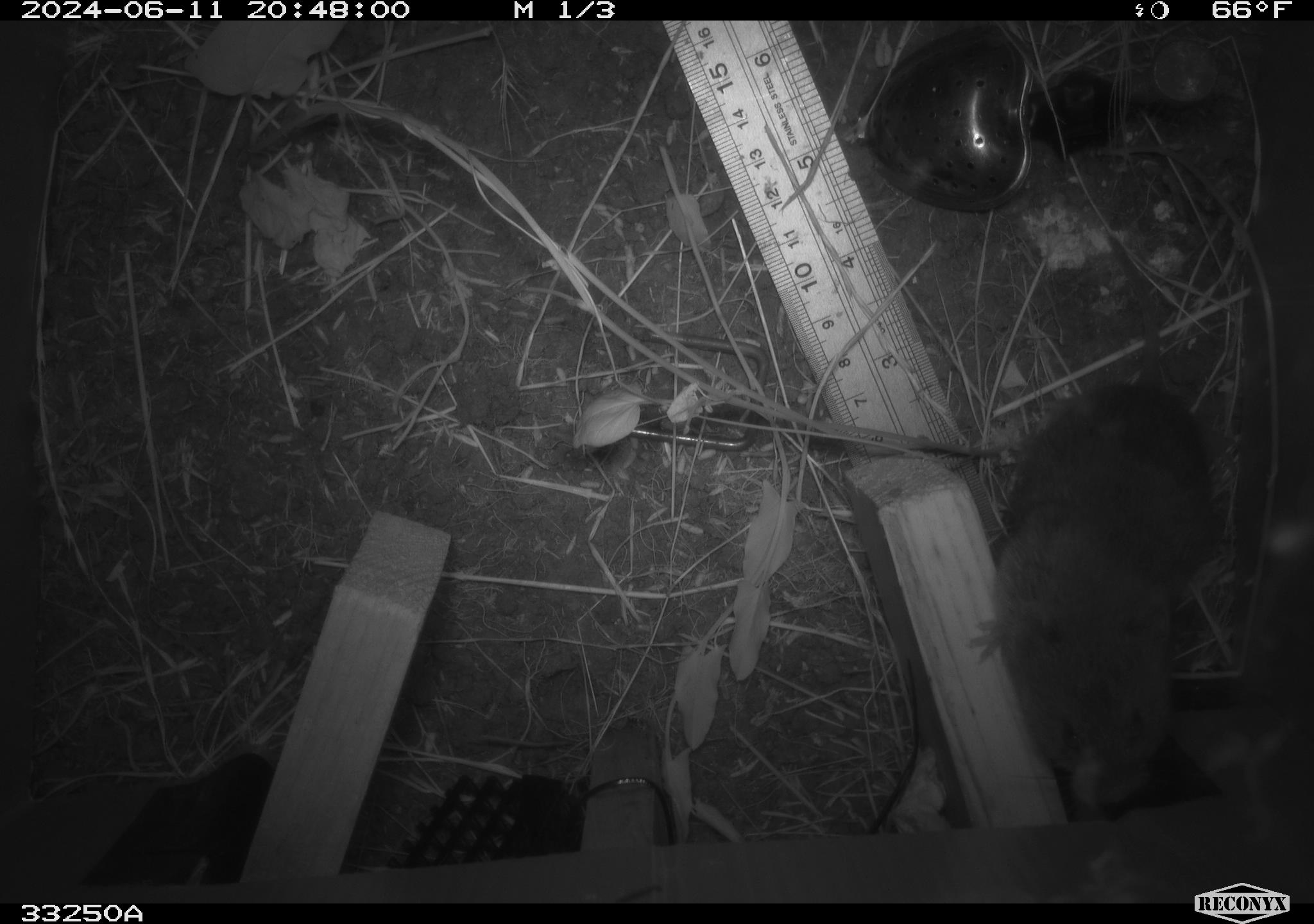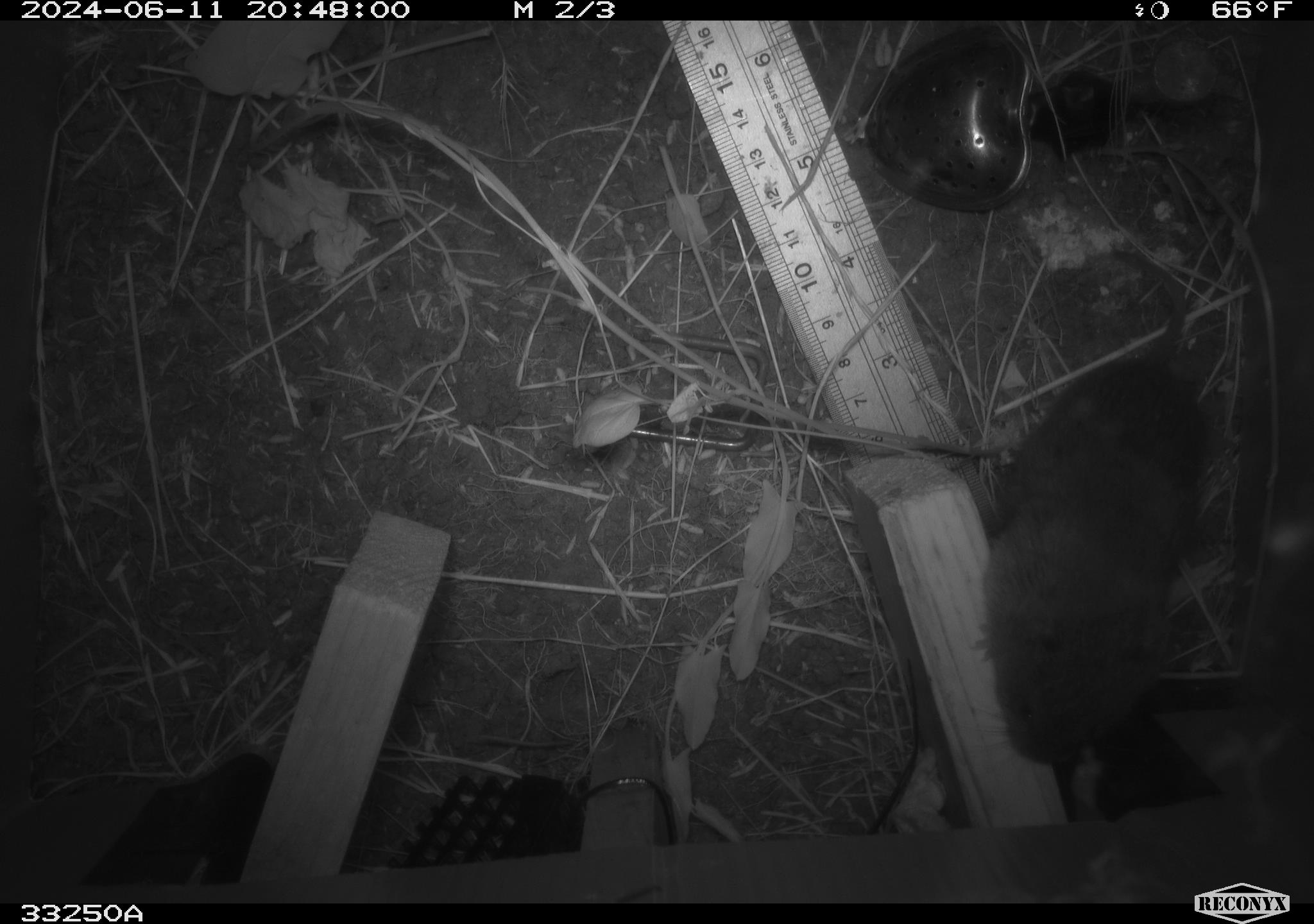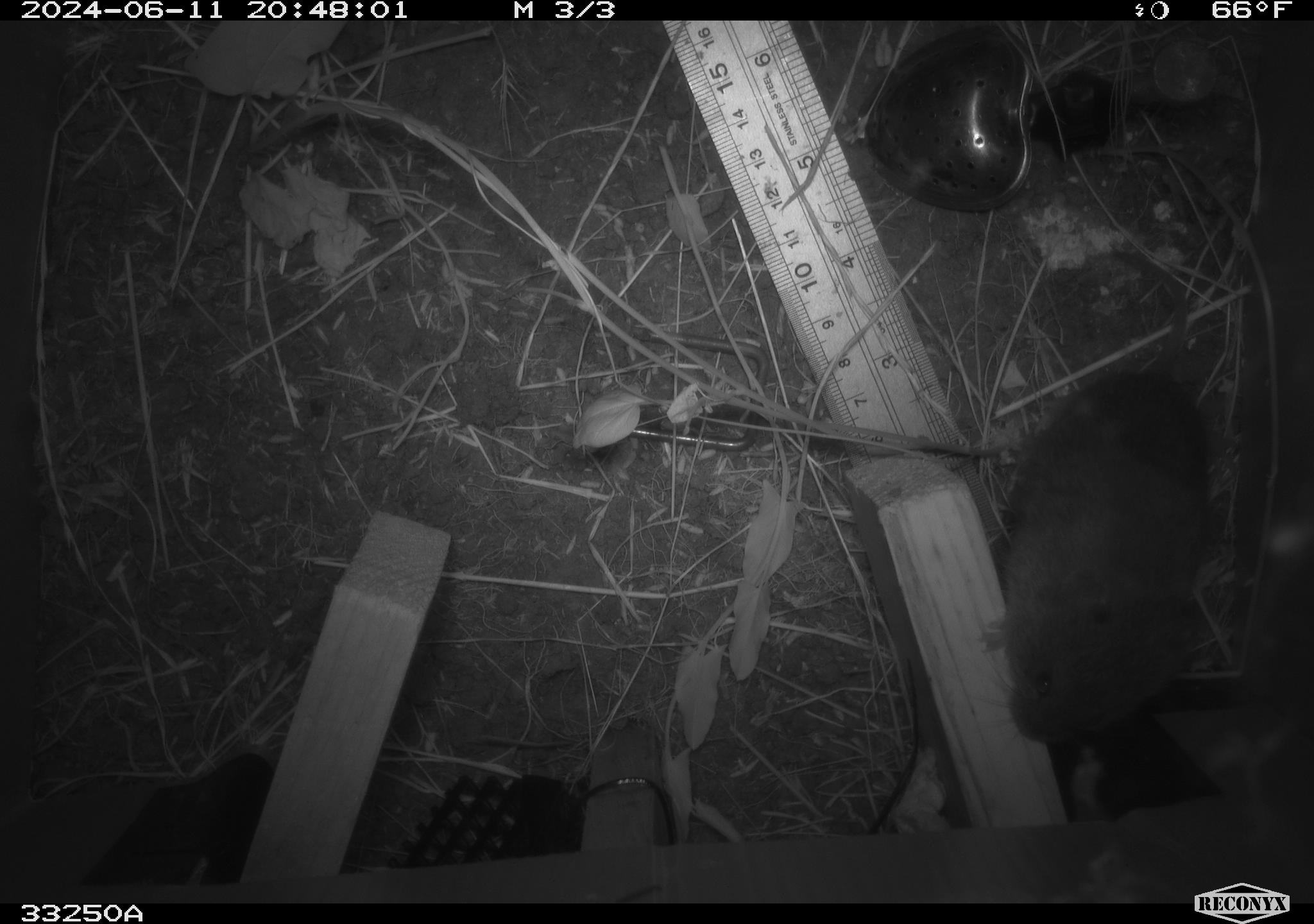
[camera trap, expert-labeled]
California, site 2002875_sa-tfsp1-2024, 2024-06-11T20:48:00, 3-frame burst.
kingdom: Animalia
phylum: Chordata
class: Mammalia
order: Rodentia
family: Cricetidae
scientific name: Arvicolinae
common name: voles, lemmings, and muskrats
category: arvicolinae subfamily